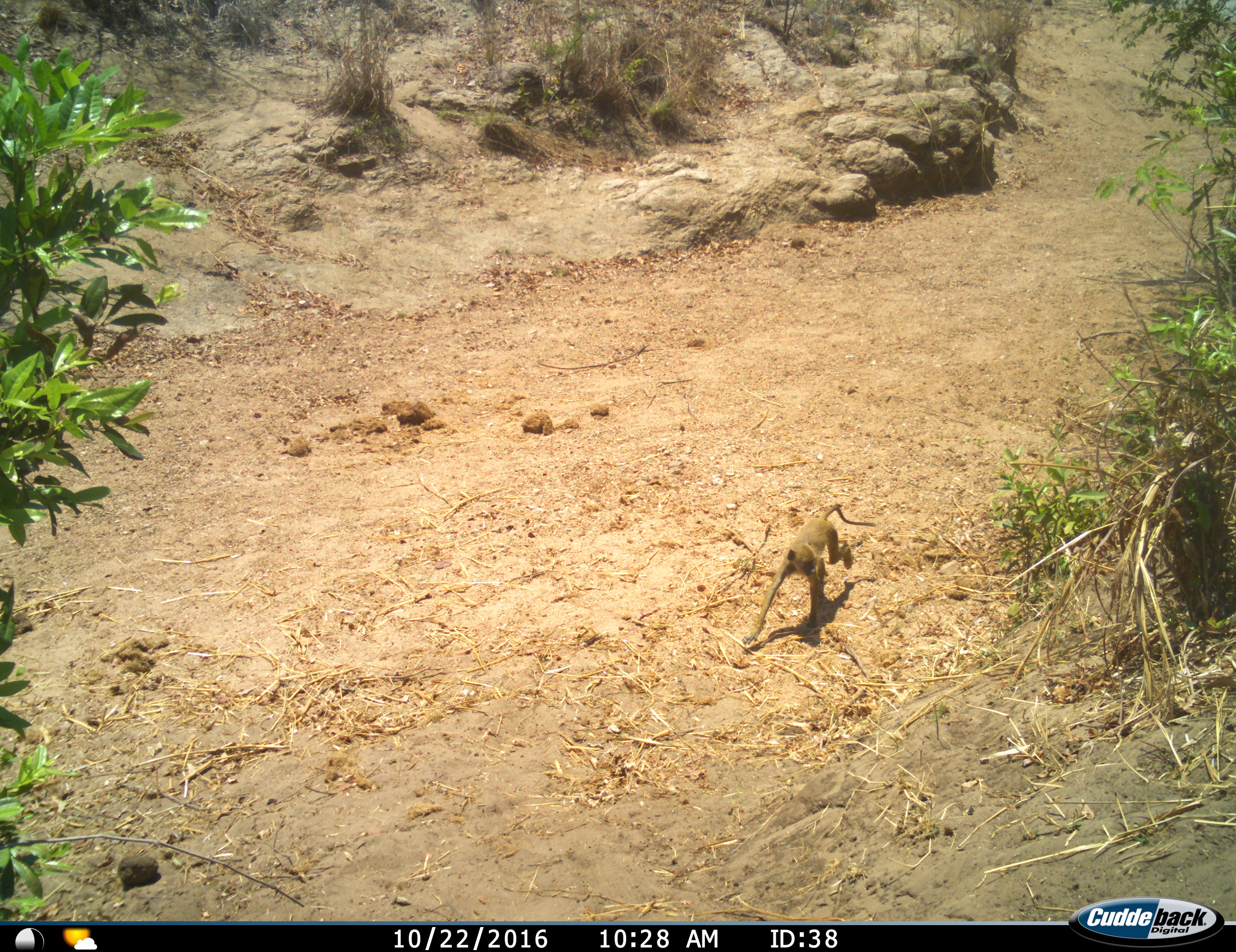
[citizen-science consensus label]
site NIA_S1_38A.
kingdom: Animalia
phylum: Chordata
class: Mammalia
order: Primates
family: Cercopithecidae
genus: Papio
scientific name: Papio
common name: baboon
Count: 1.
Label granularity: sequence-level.